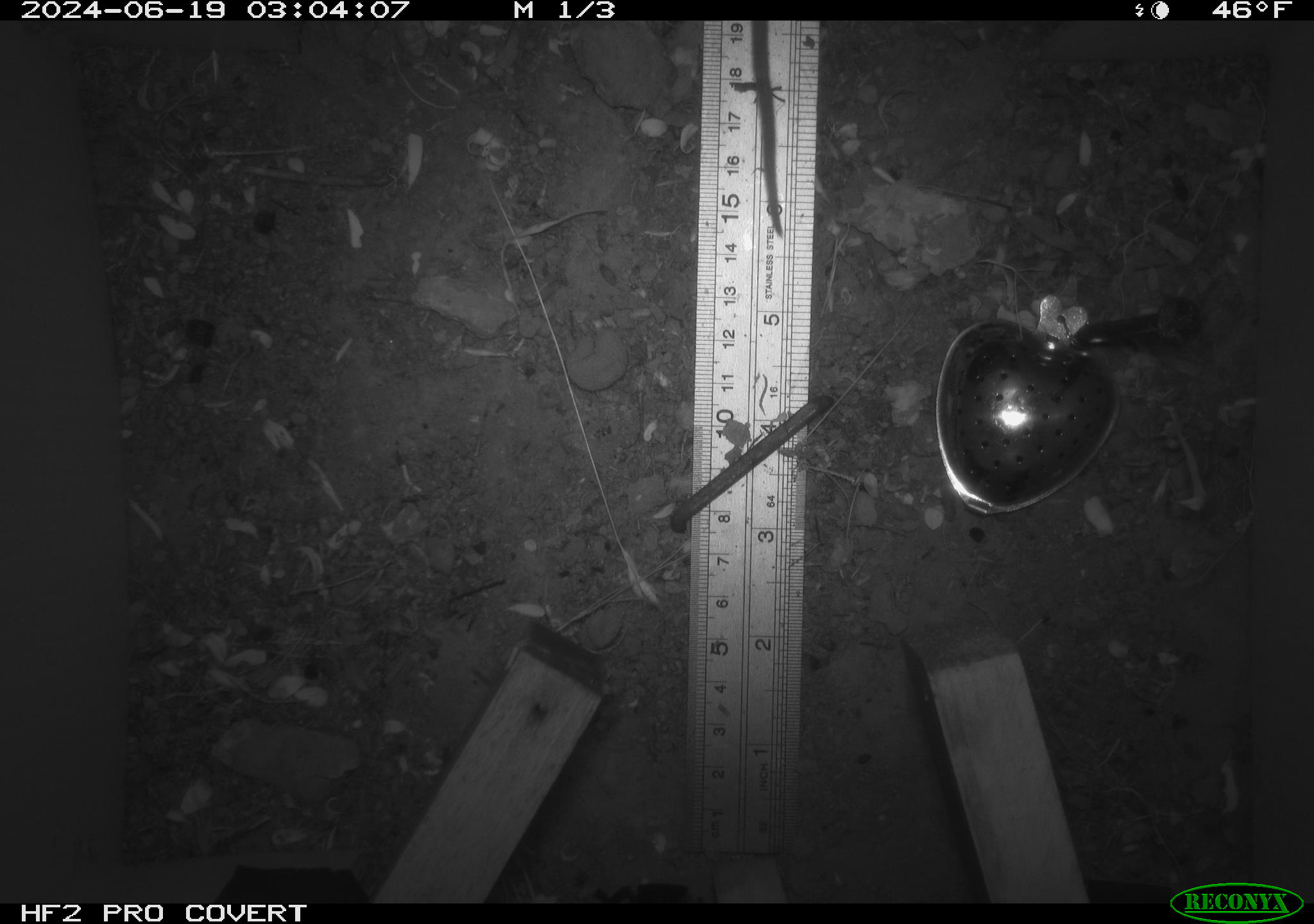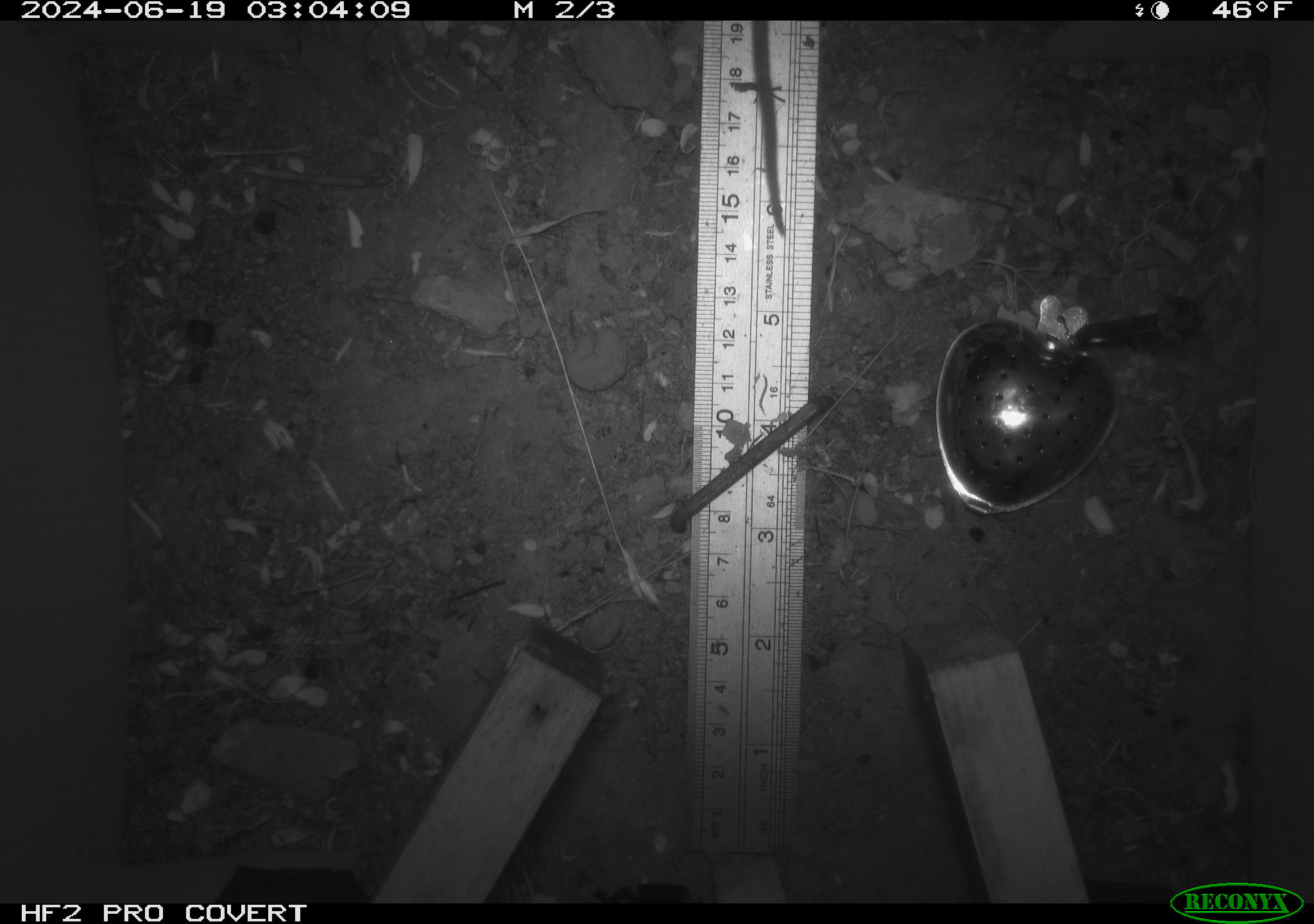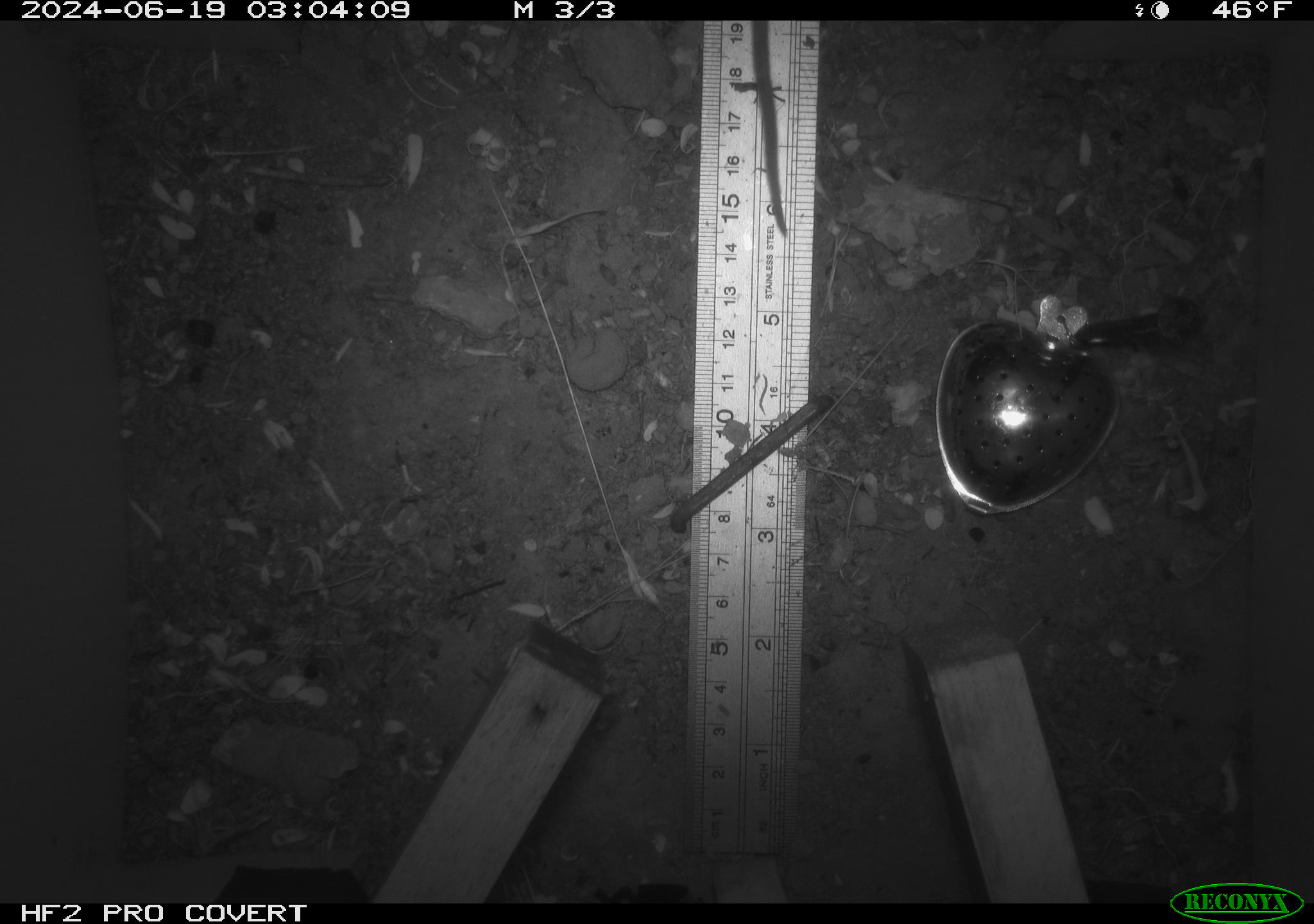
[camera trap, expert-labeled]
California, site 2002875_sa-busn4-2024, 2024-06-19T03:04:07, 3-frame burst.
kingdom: Animalia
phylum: Chordata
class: Mammalia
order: Rodentia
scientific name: Rodentia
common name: rodent